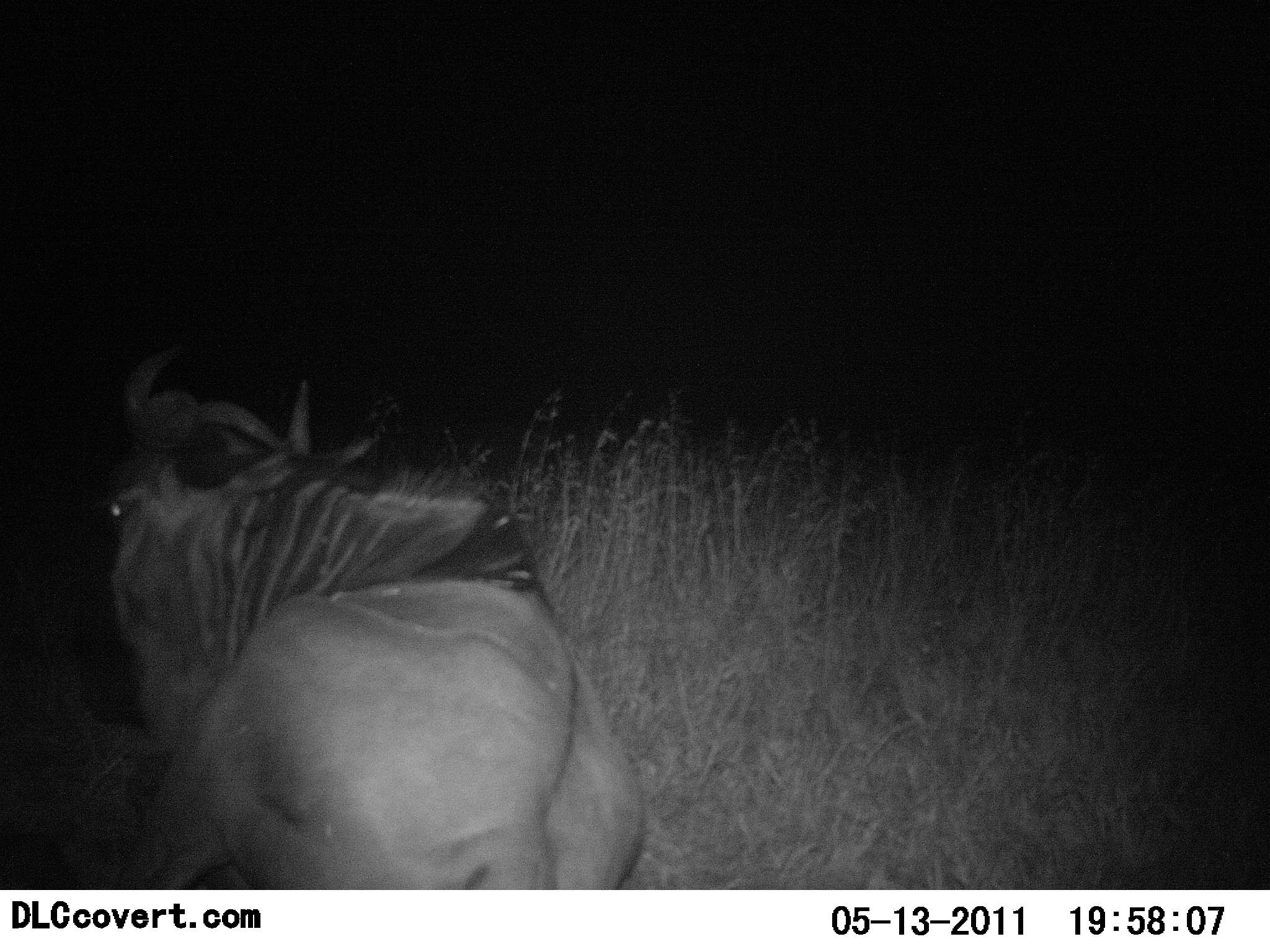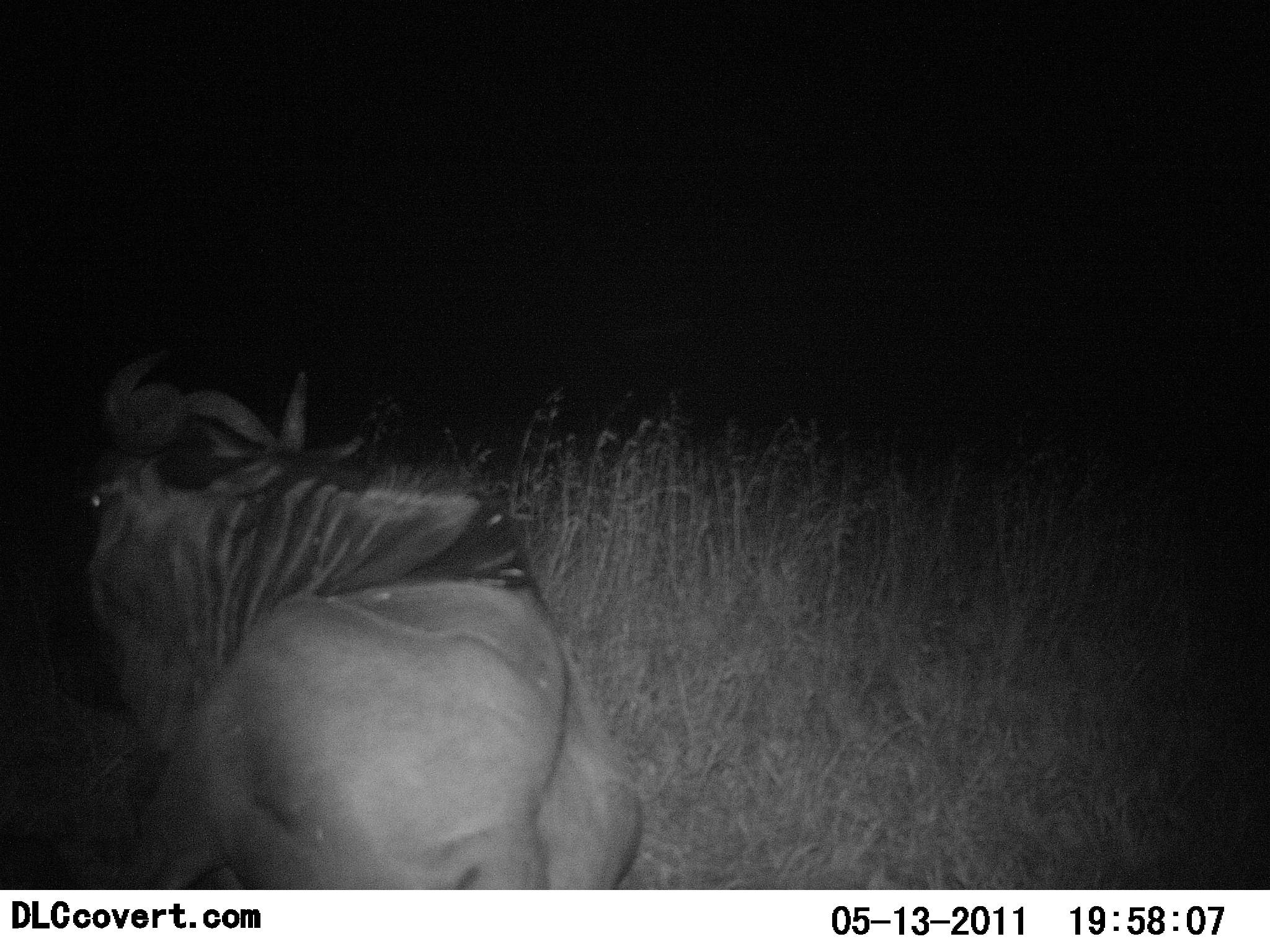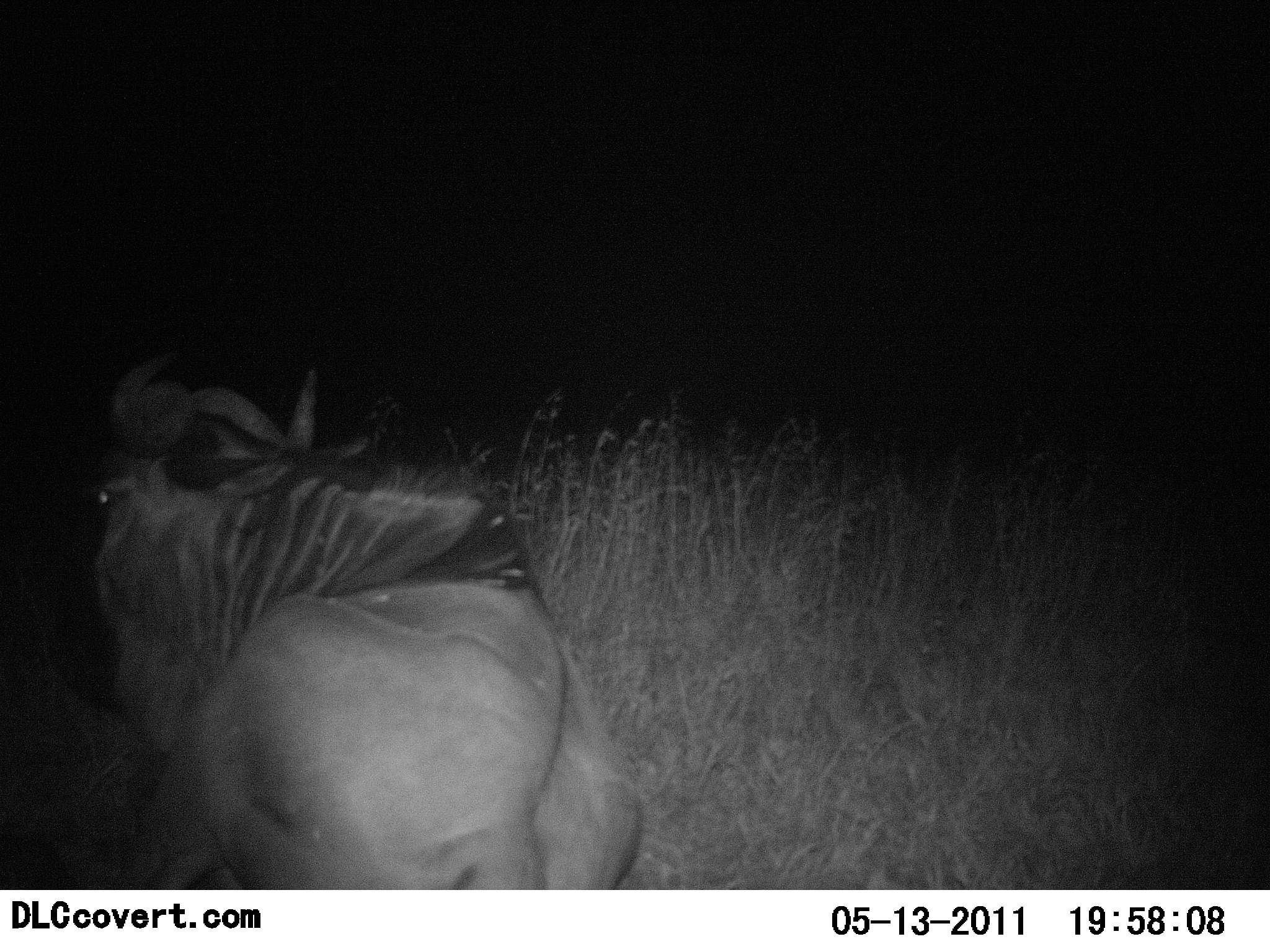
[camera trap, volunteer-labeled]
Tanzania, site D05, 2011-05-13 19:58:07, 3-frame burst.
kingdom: Animalia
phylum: Chordata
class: Mammalia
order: Artiodactyla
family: Bovidae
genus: Connochaetes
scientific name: Connochaetes taurinus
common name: blue wildebeest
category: wildebeest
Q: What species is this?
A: Wildebeest (blue wildebeest) (Connochaetes taurinus).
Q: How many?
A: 1.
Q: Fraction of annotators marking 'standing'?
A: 8%.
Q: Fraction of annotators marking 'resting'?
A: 83%.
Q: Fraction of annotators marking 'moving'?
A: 8%.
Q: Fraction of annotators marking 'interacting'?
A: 0%.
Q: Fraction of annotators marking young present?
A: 0%.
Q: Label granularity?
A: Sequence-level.